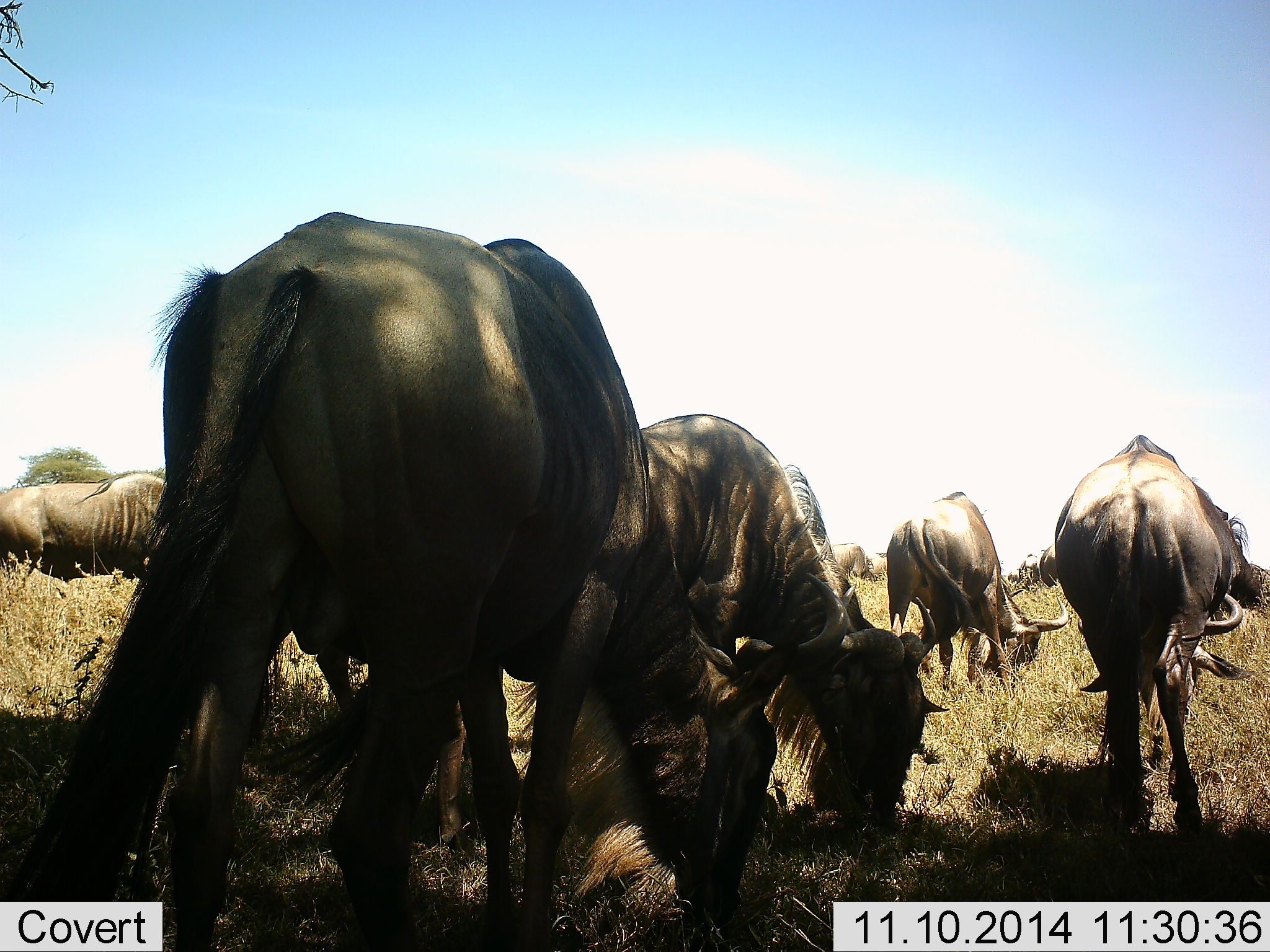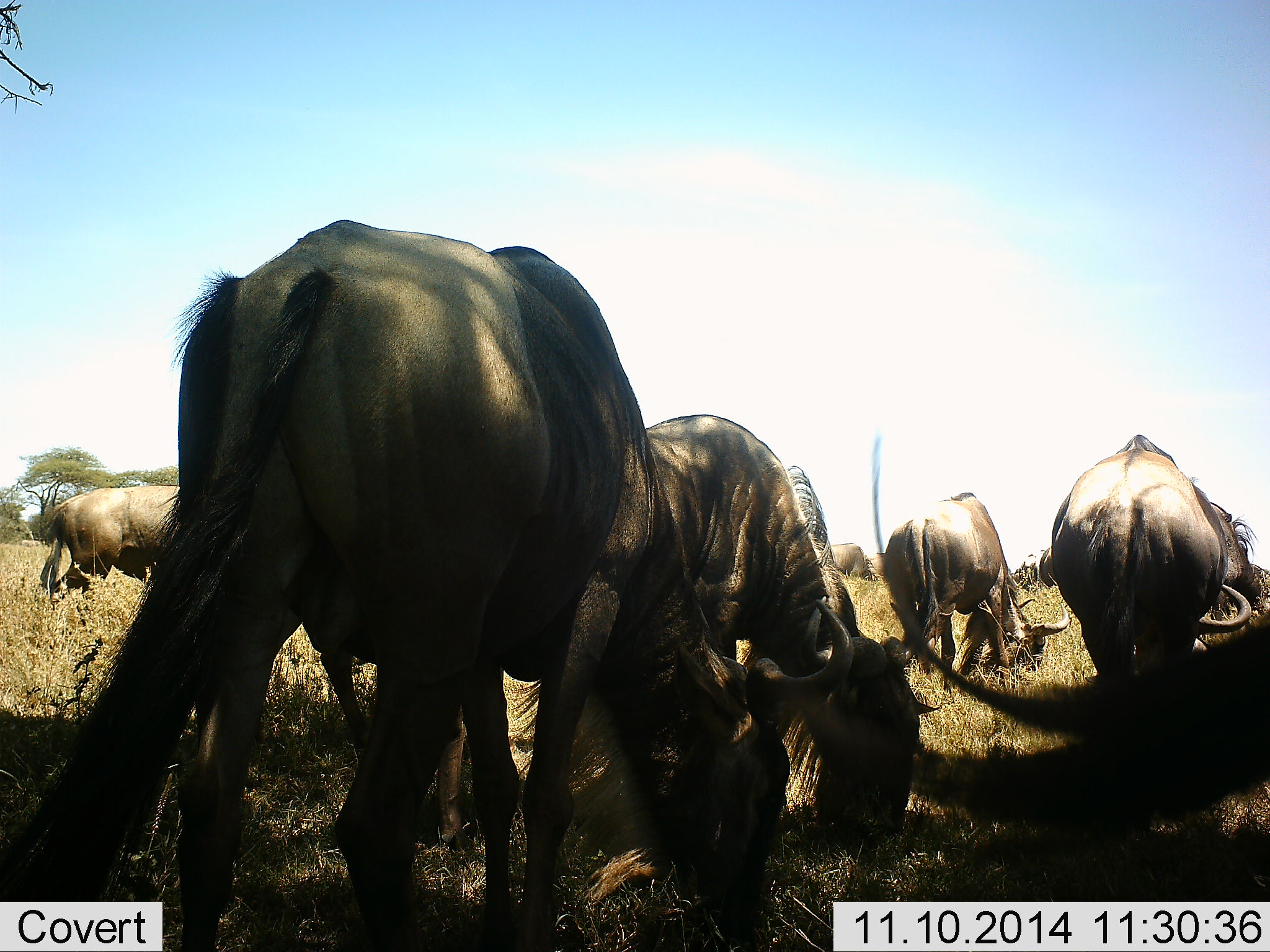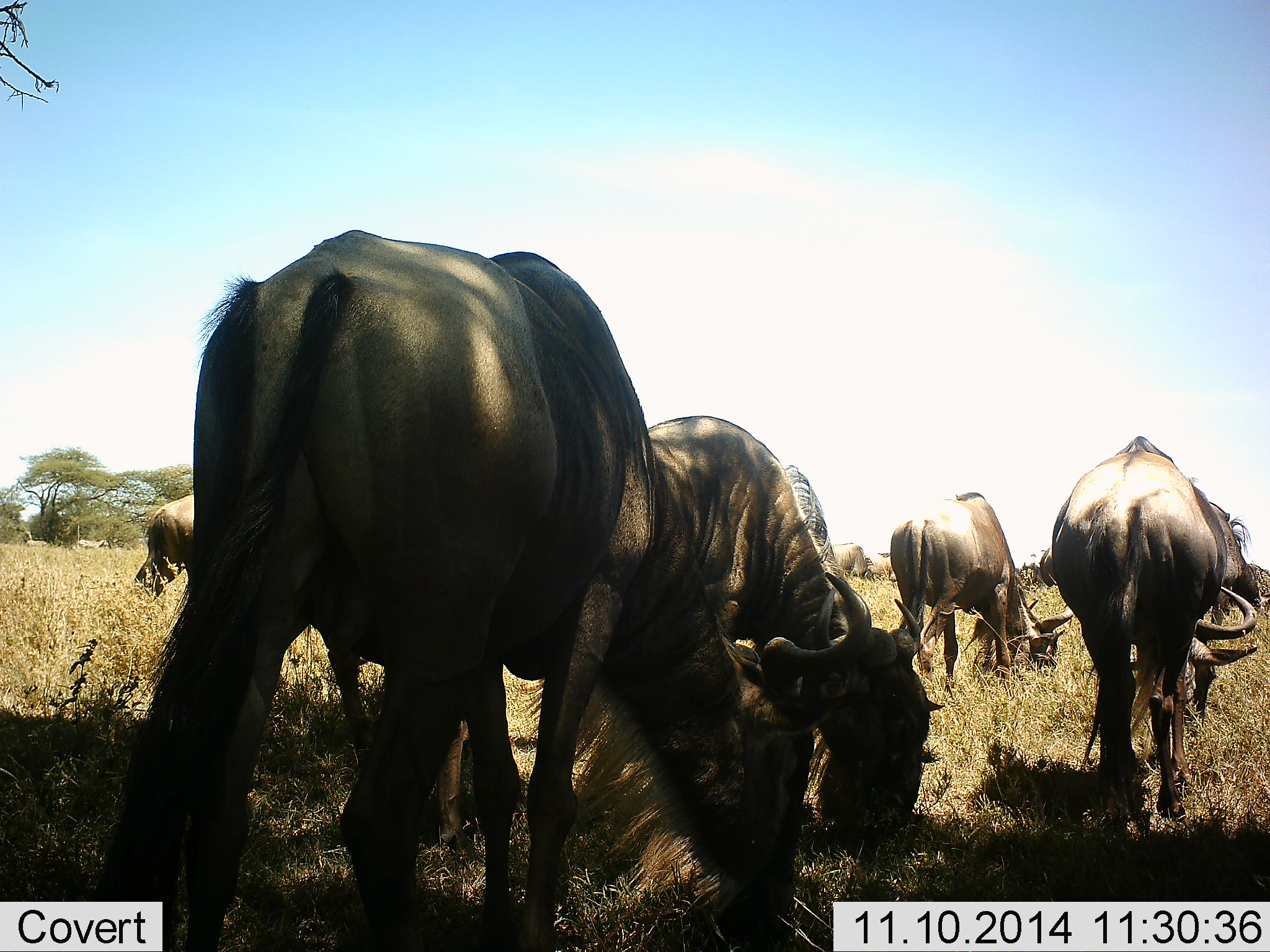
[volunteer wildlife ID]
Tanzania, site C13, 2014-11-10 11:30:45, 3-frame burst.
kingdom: Animalia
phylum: Chordata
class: Mammalia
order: Artiodactyla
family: Bovidae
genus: Connochaetes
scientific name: Connochaetes taurinus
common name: blue wildebeest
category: wildebeest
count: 8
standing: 10%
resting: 10%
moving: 20%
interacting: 0%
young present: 0%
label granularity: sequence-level